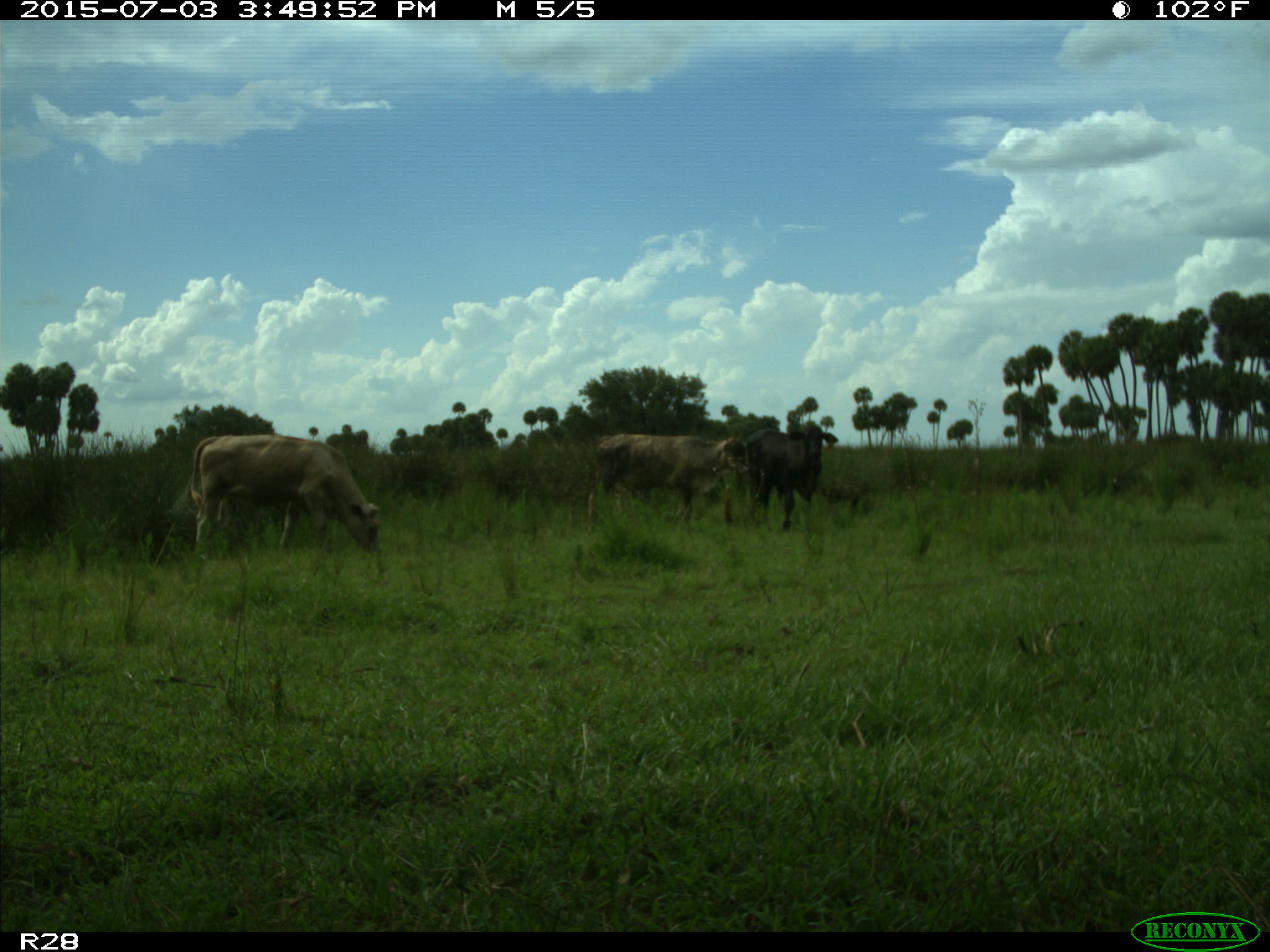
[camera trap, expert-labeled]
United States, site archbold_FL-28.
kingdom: Animalia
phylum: Chordata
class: Mammalia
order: Artiodactyla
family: Bovidae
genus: Bos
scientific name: Bos taurus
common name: domestic cow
Bos taurus (domestic cow).